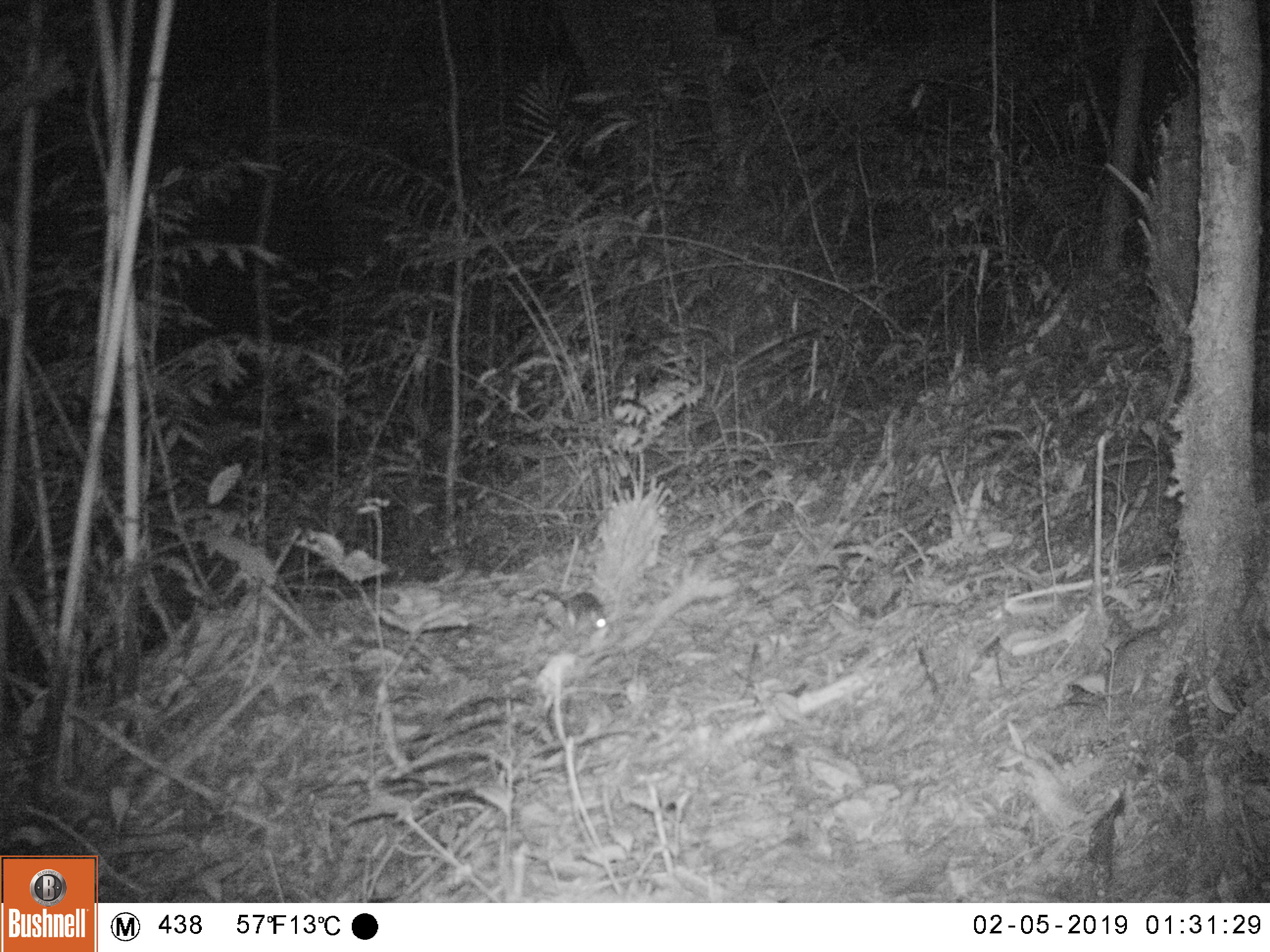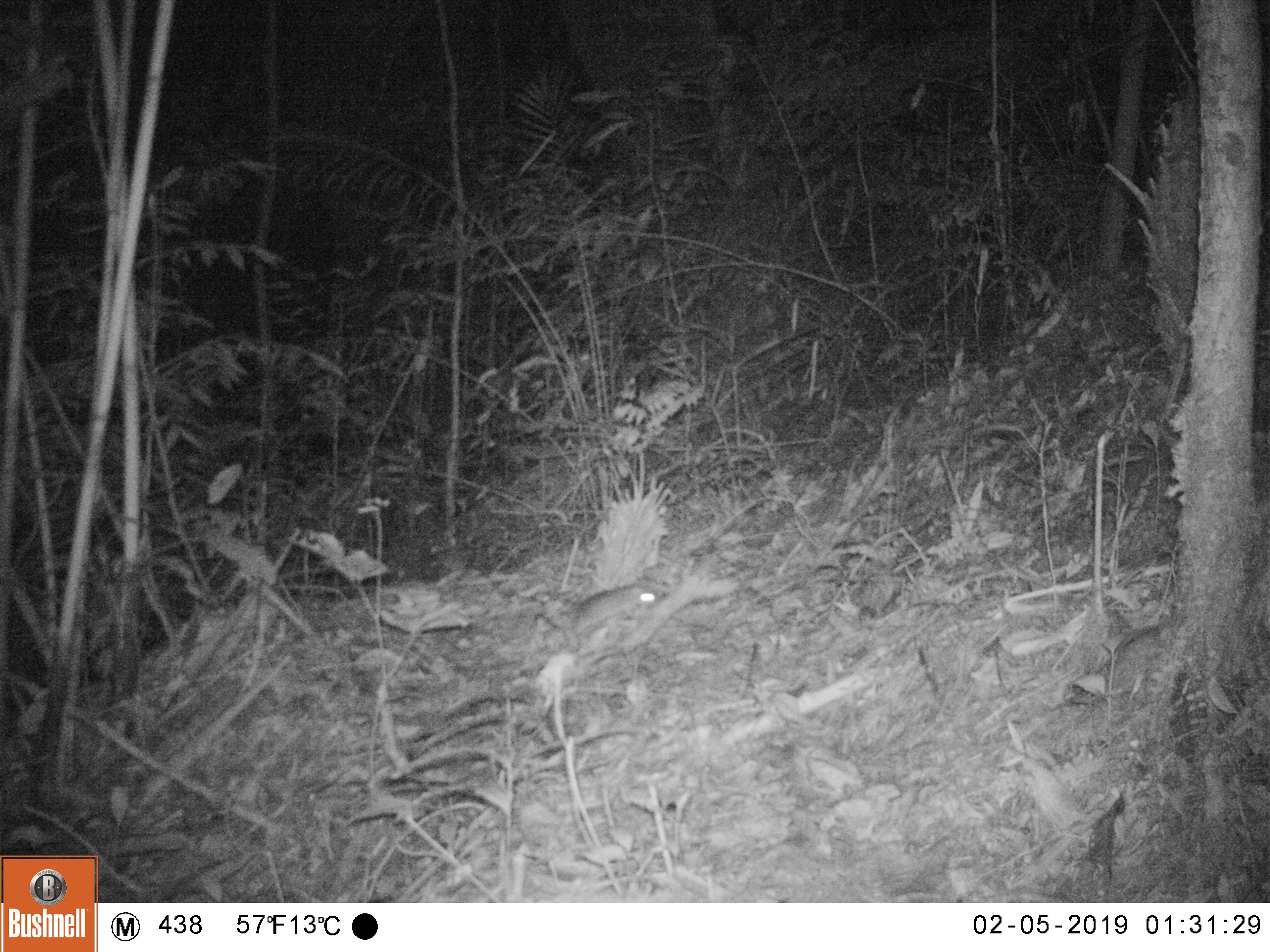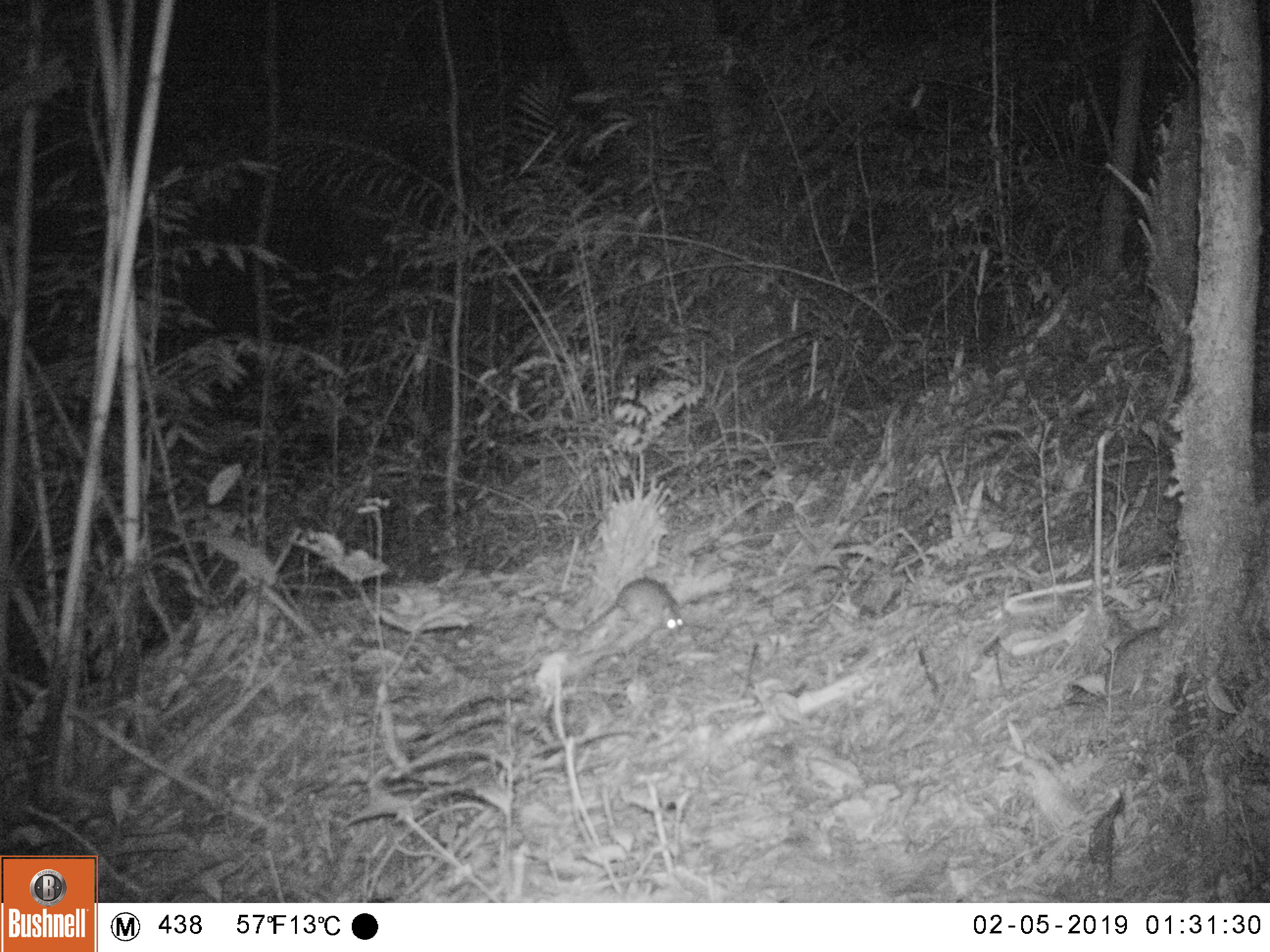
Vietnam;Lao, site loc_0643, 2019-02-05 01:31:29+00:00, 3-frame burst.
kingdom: Animalia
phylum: Chordata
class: Mammalia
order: Rodentia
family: Muridae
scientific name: Muridae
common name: old-world mice and rats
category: unidentified murid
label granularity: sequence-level